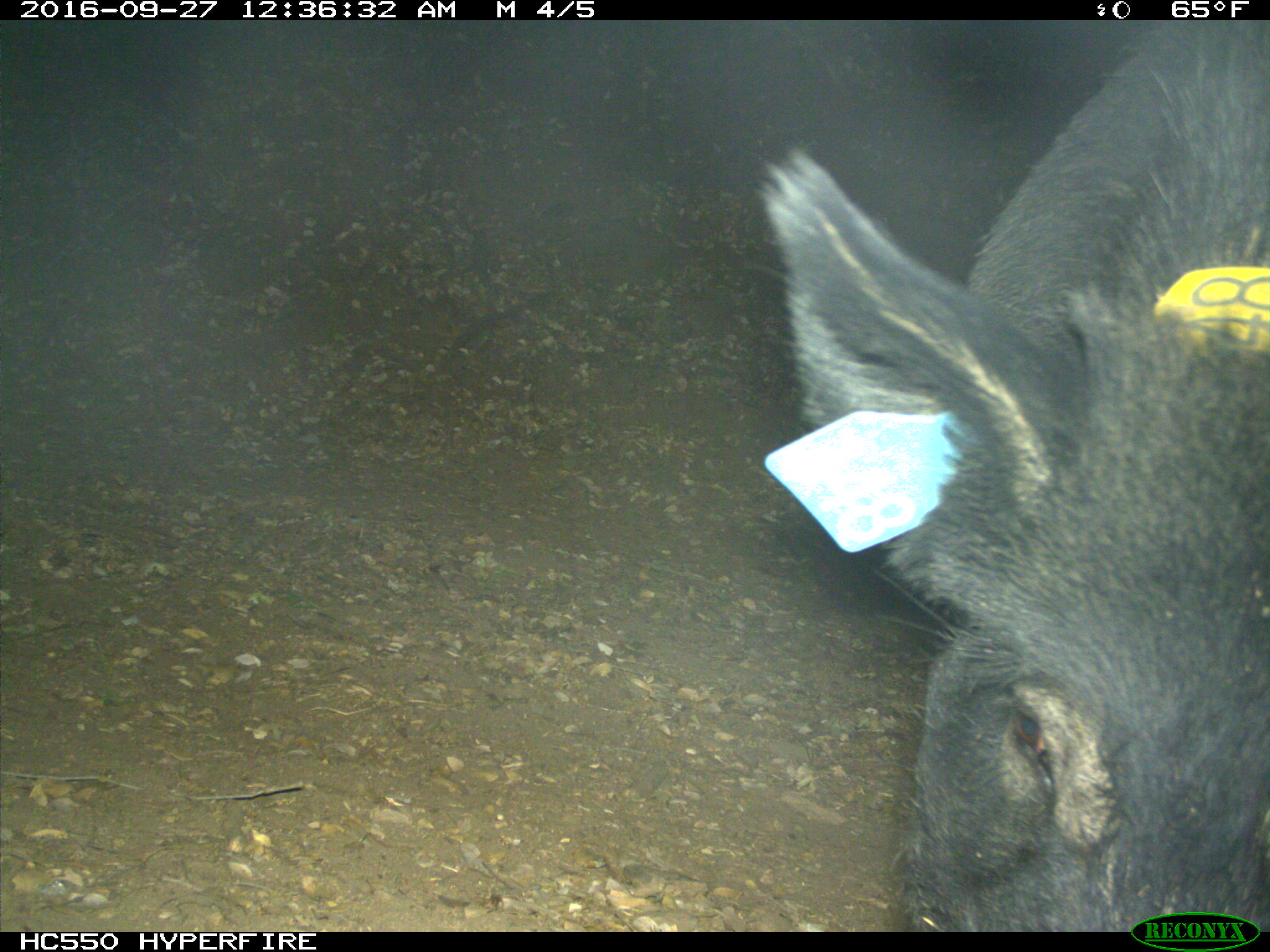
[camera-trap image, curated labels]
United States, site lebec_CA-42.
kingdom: Animalia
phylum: Chordata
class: Mammalia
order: Artiodactyla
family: Suidae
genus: Sus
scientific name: Sus scrofa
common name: wild boar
Sus scrofa (wild boar).